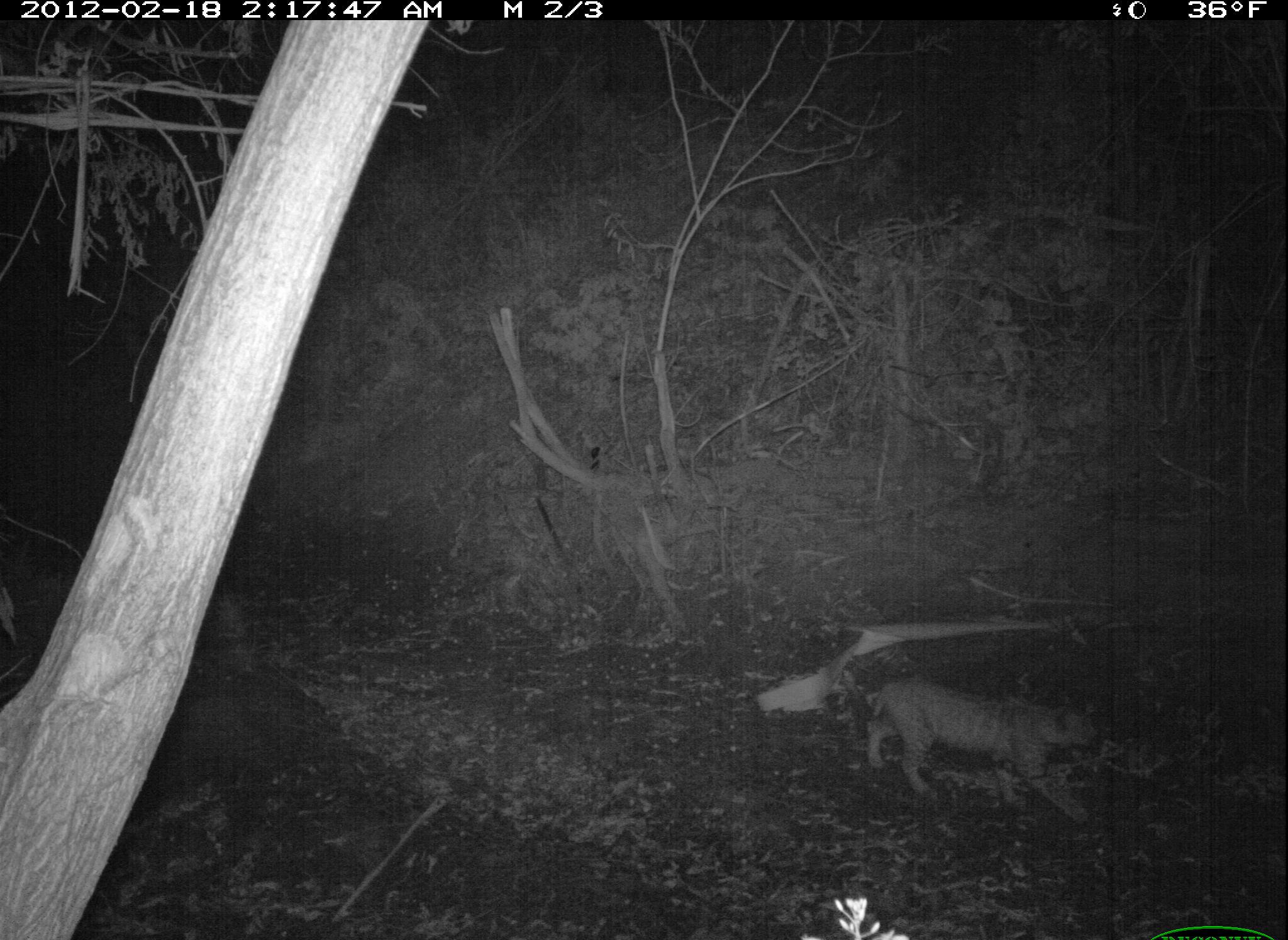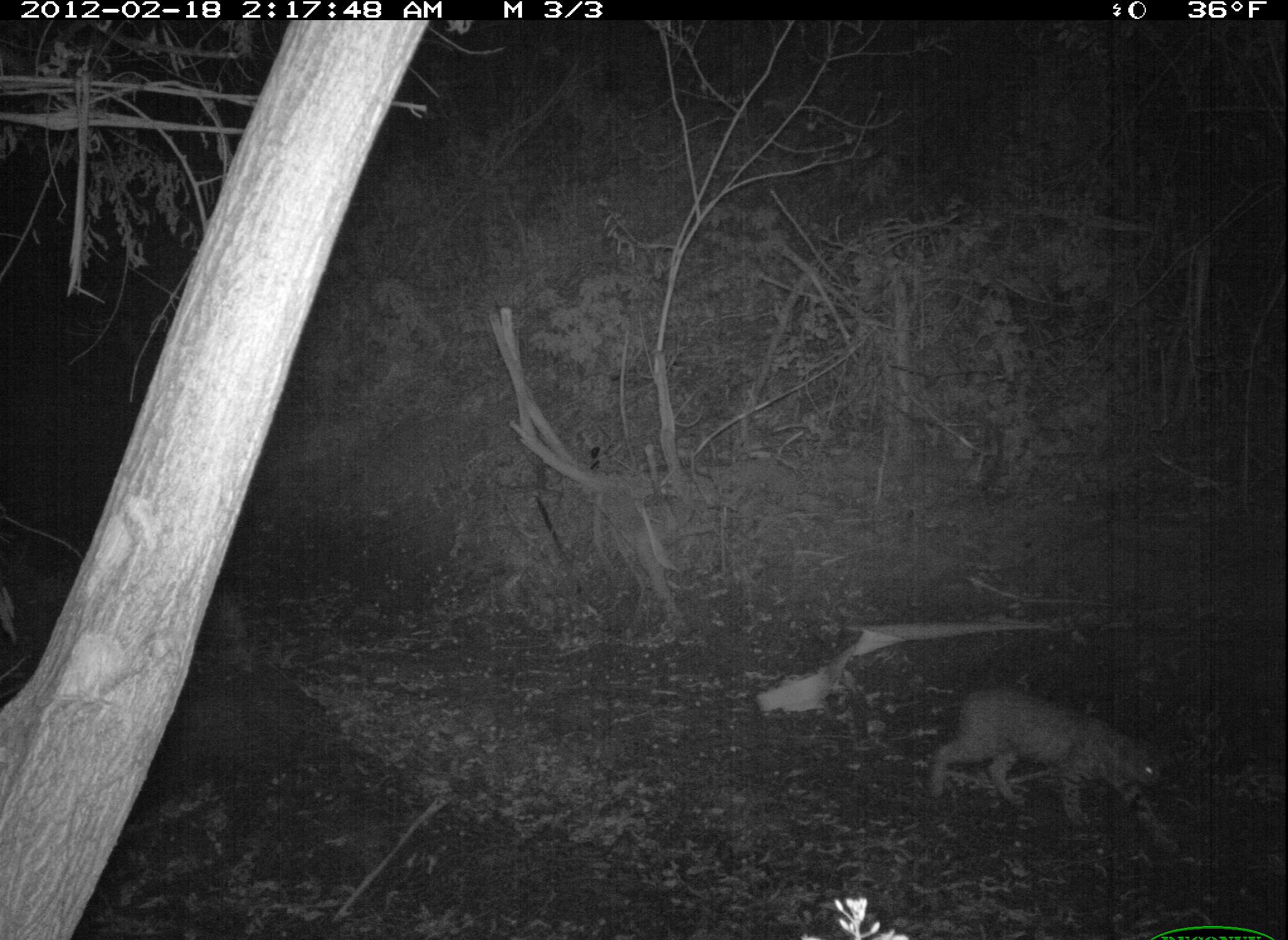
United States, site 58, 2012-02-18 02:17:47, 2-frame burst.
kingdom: Animalia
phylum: Chordata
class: Mammalia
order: Carnivora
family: Felidae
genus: Lynx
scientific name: Lynx rufus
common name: bobcat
Bobcat (Lynx rufus).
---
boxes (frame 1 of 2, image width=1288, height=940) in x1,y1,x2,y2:
bobcat: 841,672,1101,826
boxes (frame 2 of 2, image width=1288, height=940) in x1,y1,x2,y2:
bobcat: 931,684,1183,864